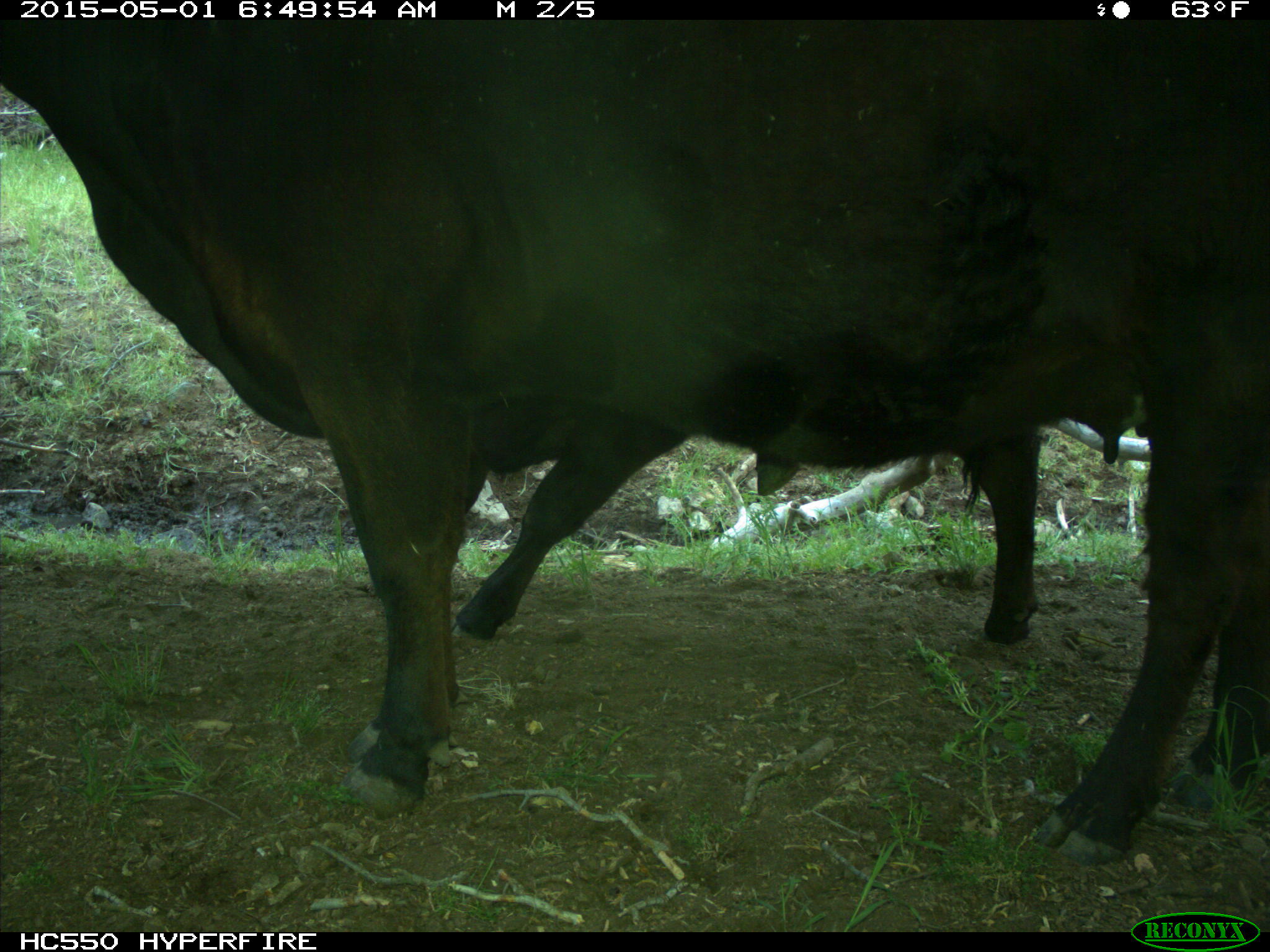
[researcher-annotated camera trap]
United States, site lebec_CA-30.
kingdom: Animalia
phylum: Chordata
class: Mammalia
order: Artiodactyla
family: Bovidae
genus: Bos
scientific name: Bos taurus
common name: domestic cow